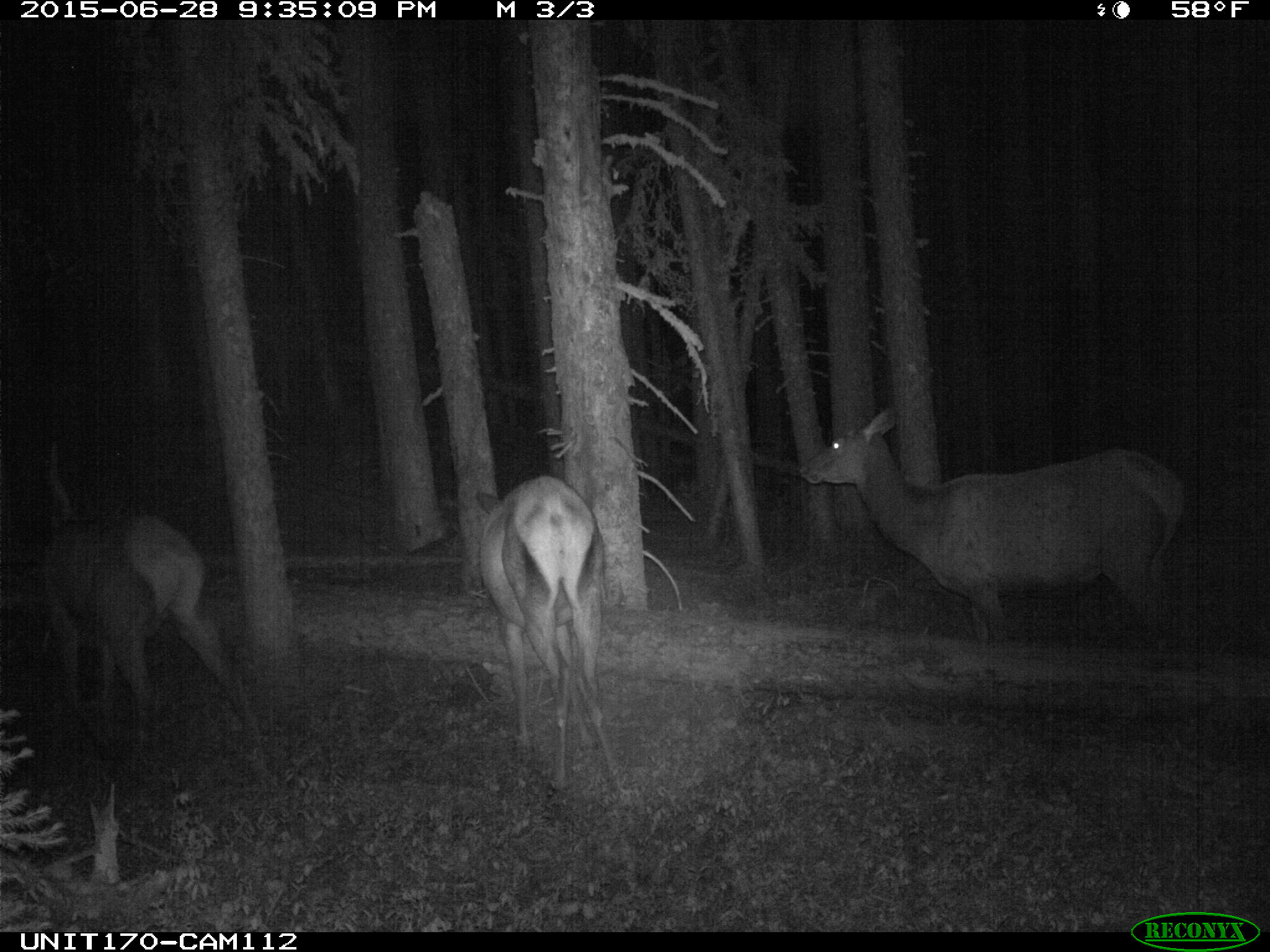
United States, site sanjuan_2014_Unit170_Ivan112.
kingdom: Animalia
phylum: Chordata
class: Mammalia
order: Artiodactyla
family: Cervidae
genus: Cervus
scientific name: Cervus elaphus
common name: red deer